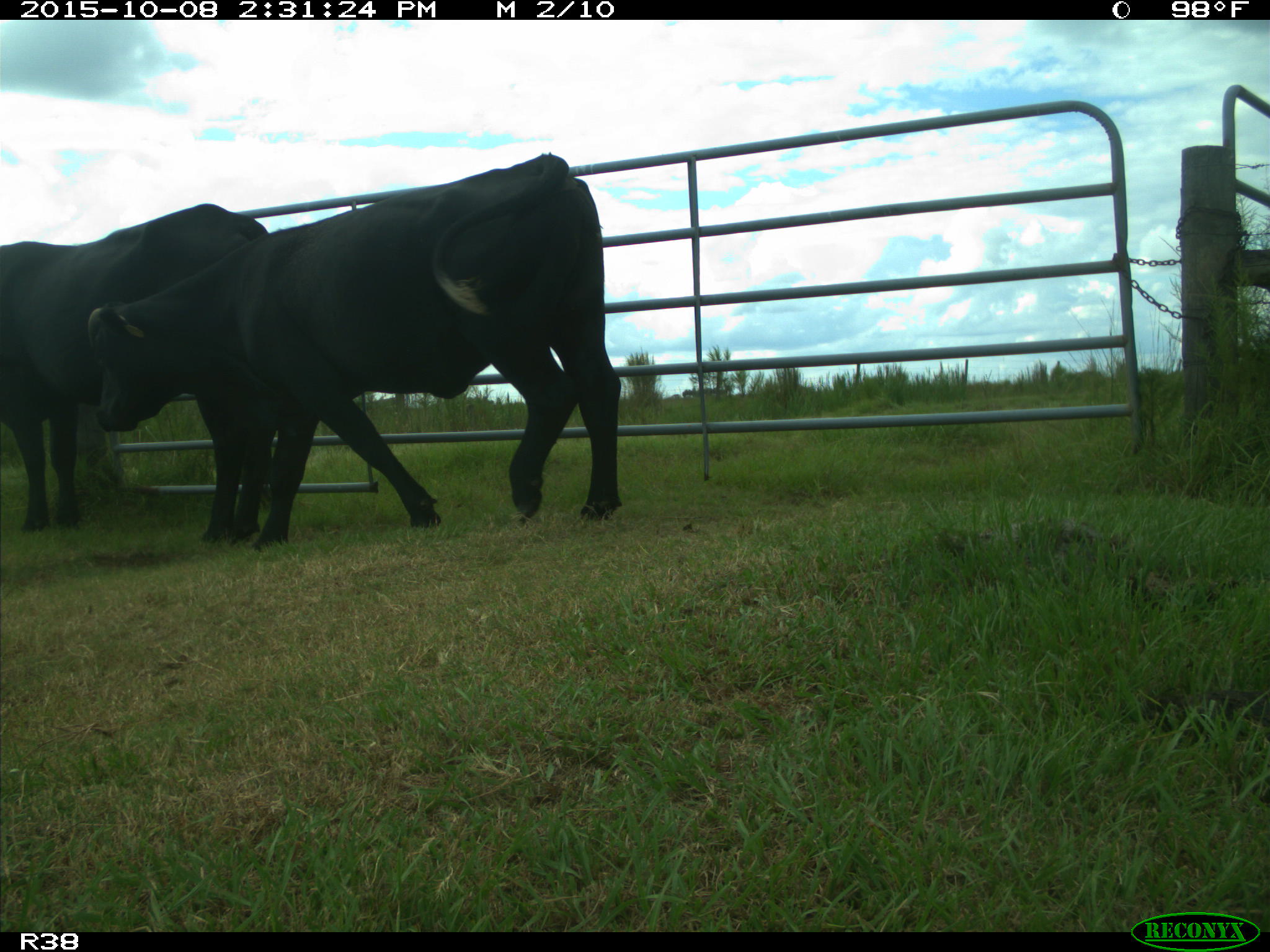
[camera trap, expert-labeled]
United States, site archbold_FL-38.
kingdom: Animalia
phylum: Chordata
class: Mammalia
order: Artiodactyla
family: Bovidae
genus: Bos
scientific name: Bos taurus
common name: domestic cow